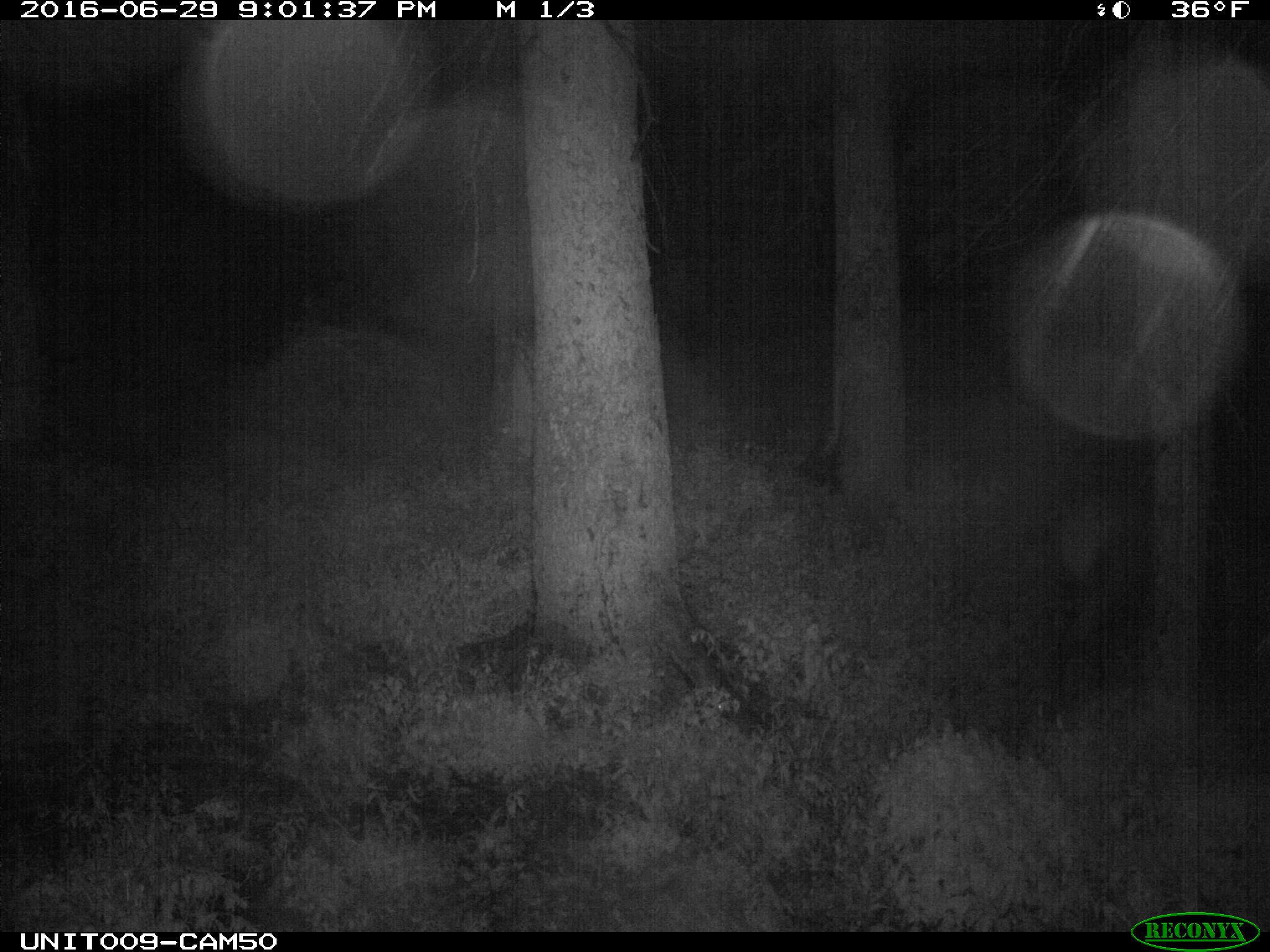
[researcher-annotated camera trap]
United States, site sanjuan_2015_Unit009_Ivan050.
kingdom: Animalia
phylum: Chordata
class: Mammalia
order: Artiodactyla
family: Cervidae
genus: Cervus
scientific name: Cervus elaphus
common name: red deer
Cervus elaphus (red deer).